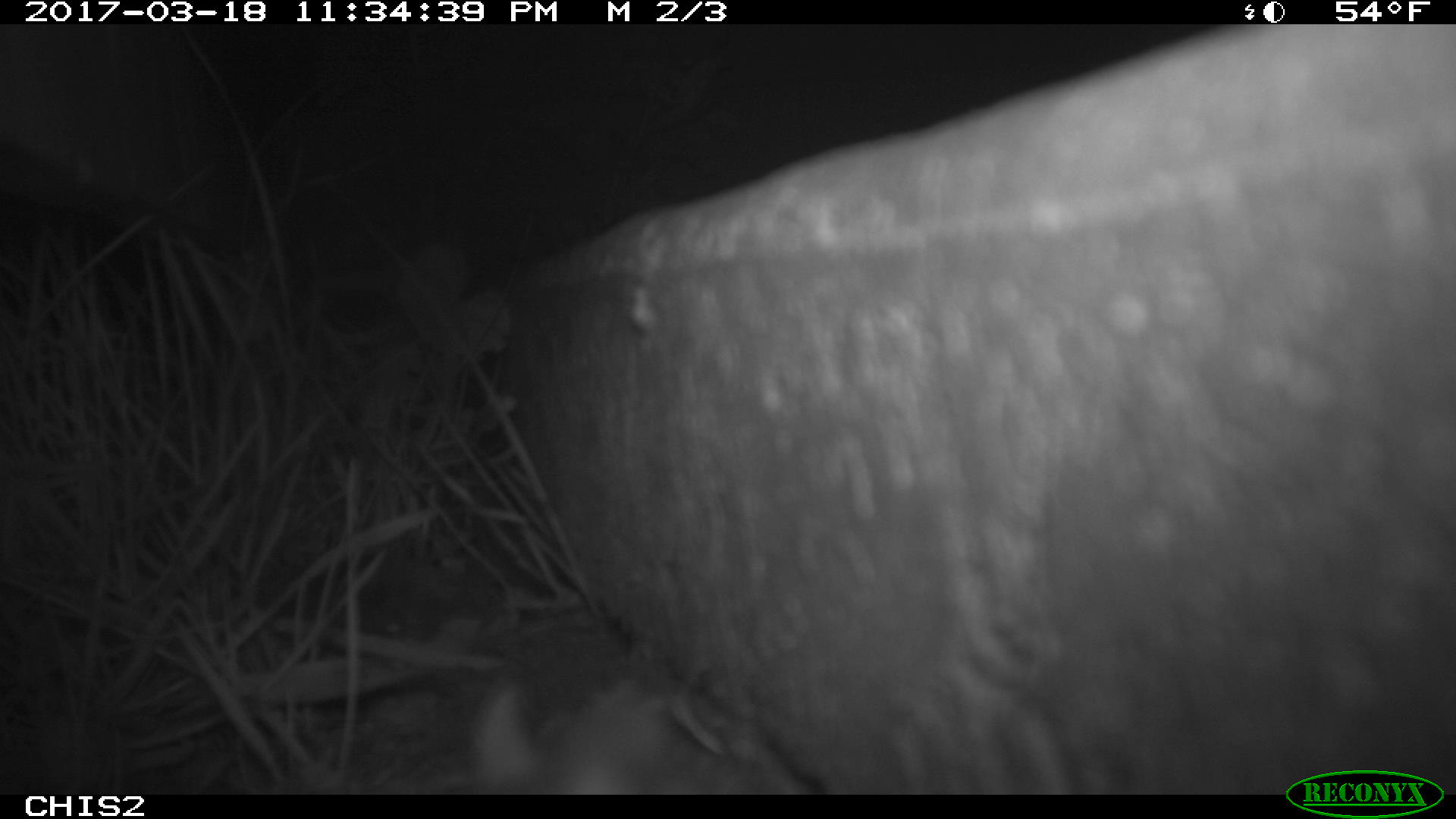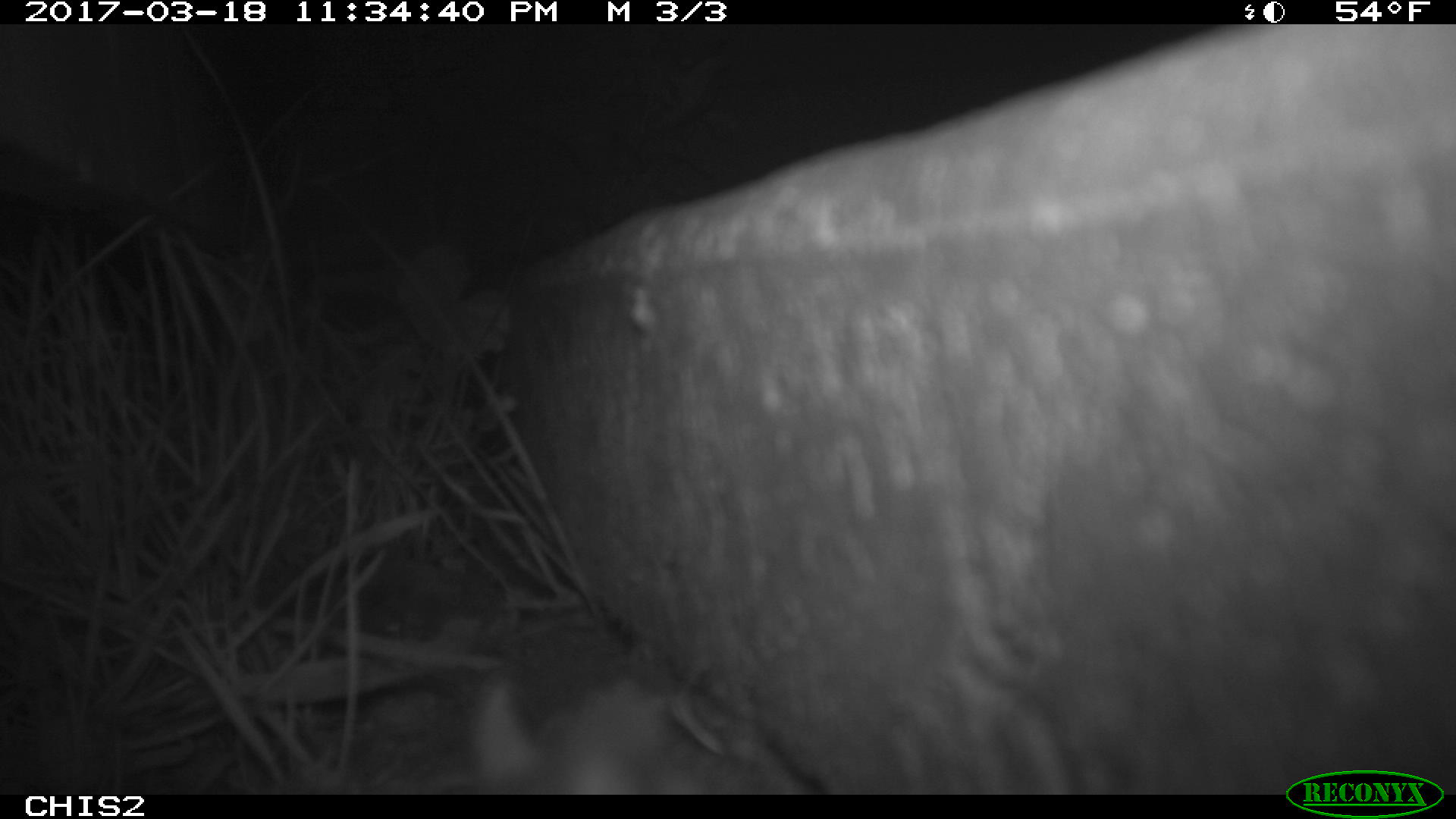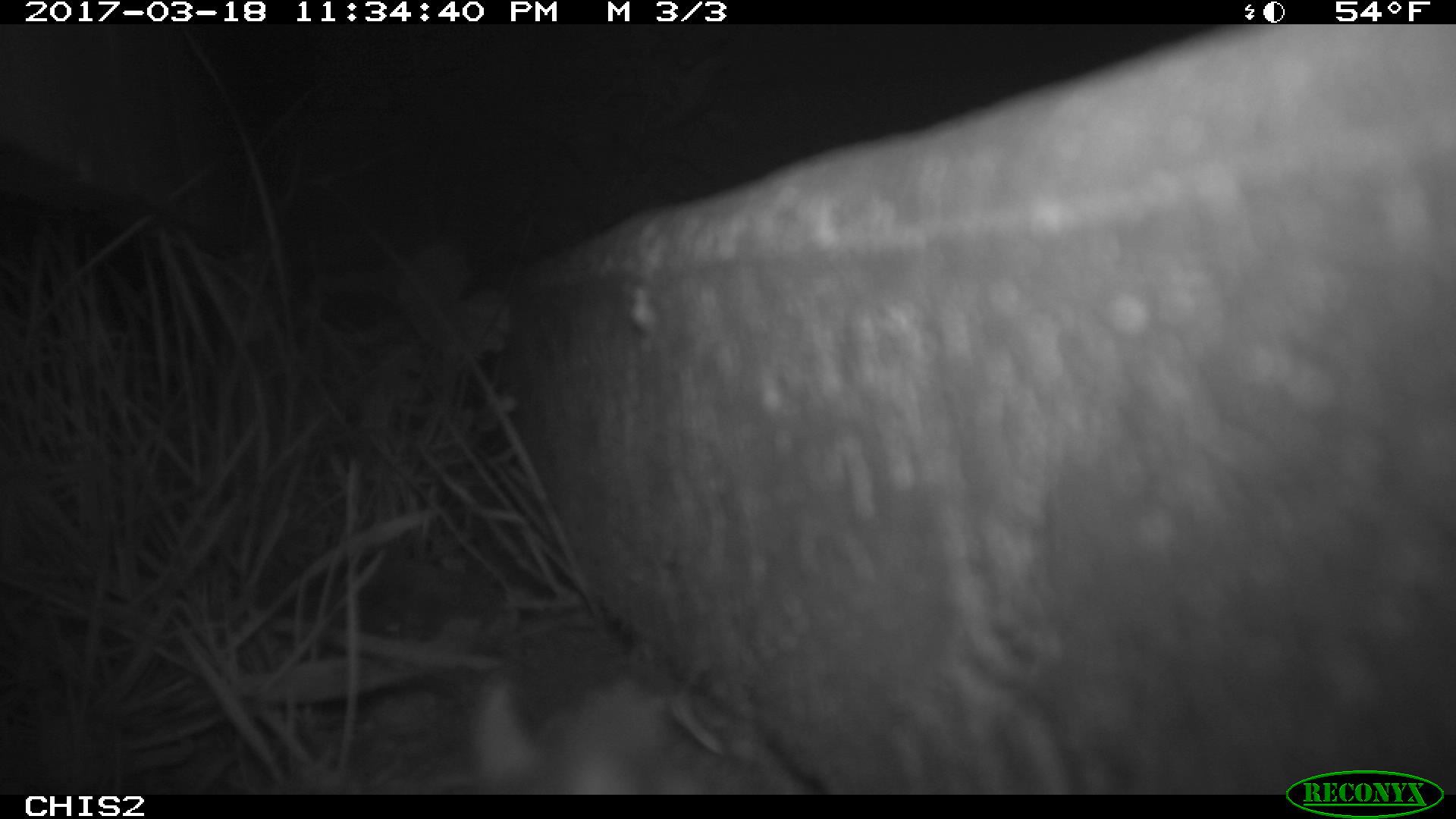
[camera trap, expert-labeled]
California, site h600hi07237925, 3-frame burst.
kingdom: Animalia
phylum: Chordata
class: Mammalia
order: Rodentia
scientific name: Rodentia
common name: rodent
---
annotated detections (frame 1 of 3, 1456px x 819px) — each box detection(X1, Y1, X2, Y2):
rodent: detection(471, 678, 643, 794)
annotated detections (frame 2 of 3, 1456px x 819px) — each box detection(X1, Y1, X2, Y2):
rodent: detection(428, 679, 700, 795)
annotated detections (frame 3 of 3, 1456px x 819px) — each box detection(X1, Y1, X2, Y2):
rodent: detection(472, 670, 694, 795)